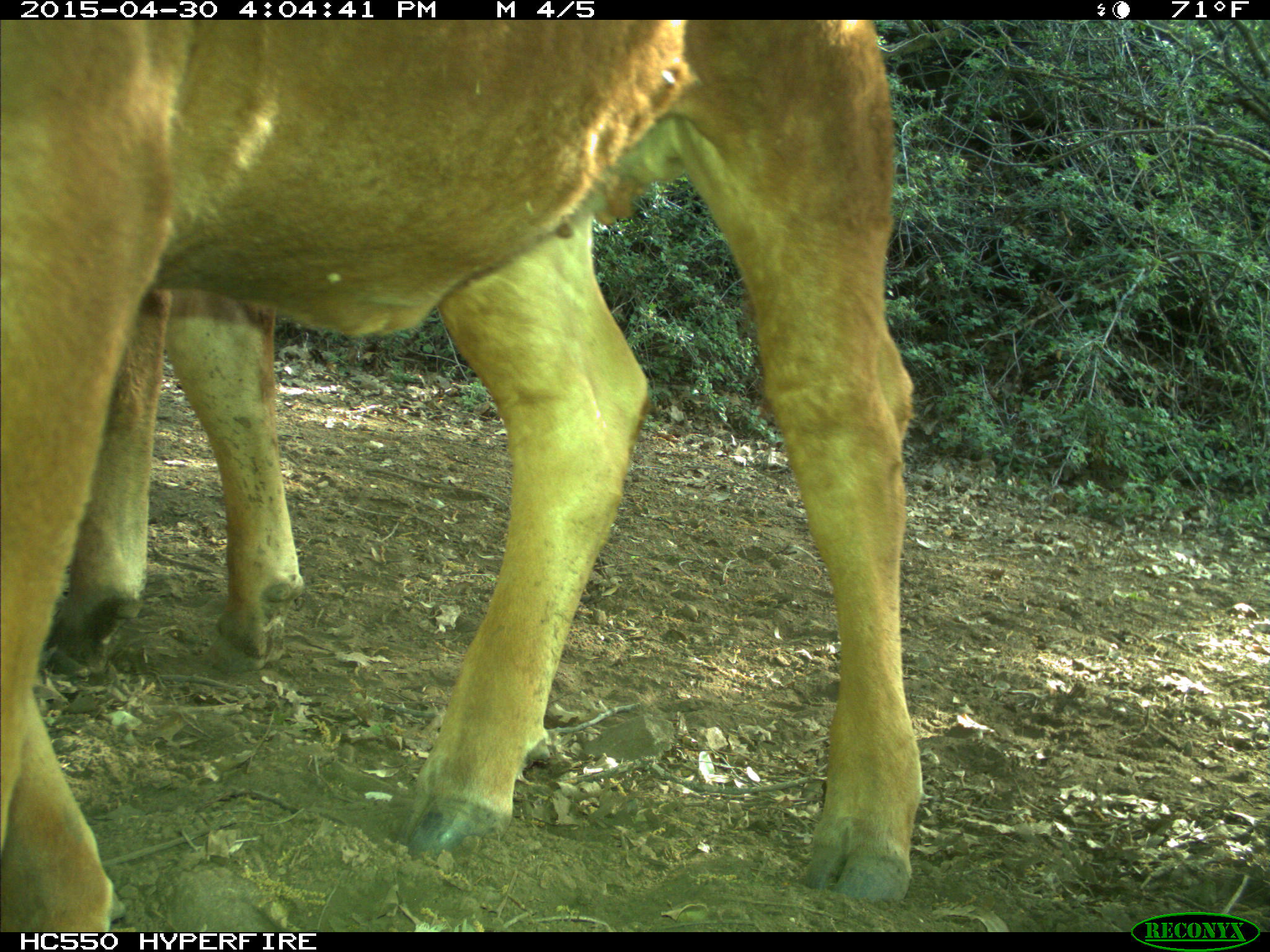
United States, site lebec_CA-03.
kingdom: Animalia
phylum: Chordata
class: Mammalia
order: Artiodactyla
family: Bovidae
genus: Bos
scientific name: Bos taurus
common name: domestic cow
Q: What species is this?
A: Bos taurus (domestic cow).